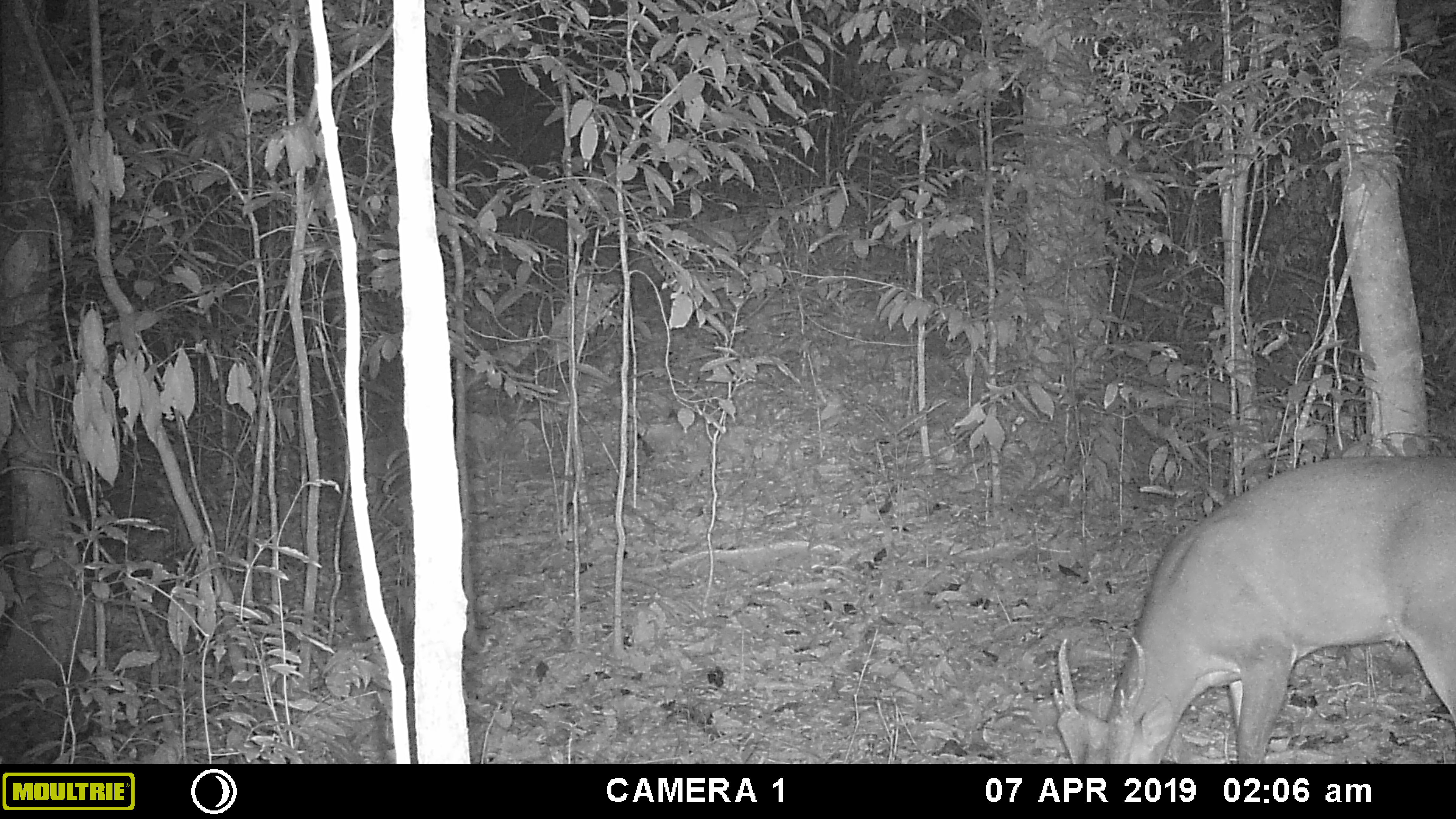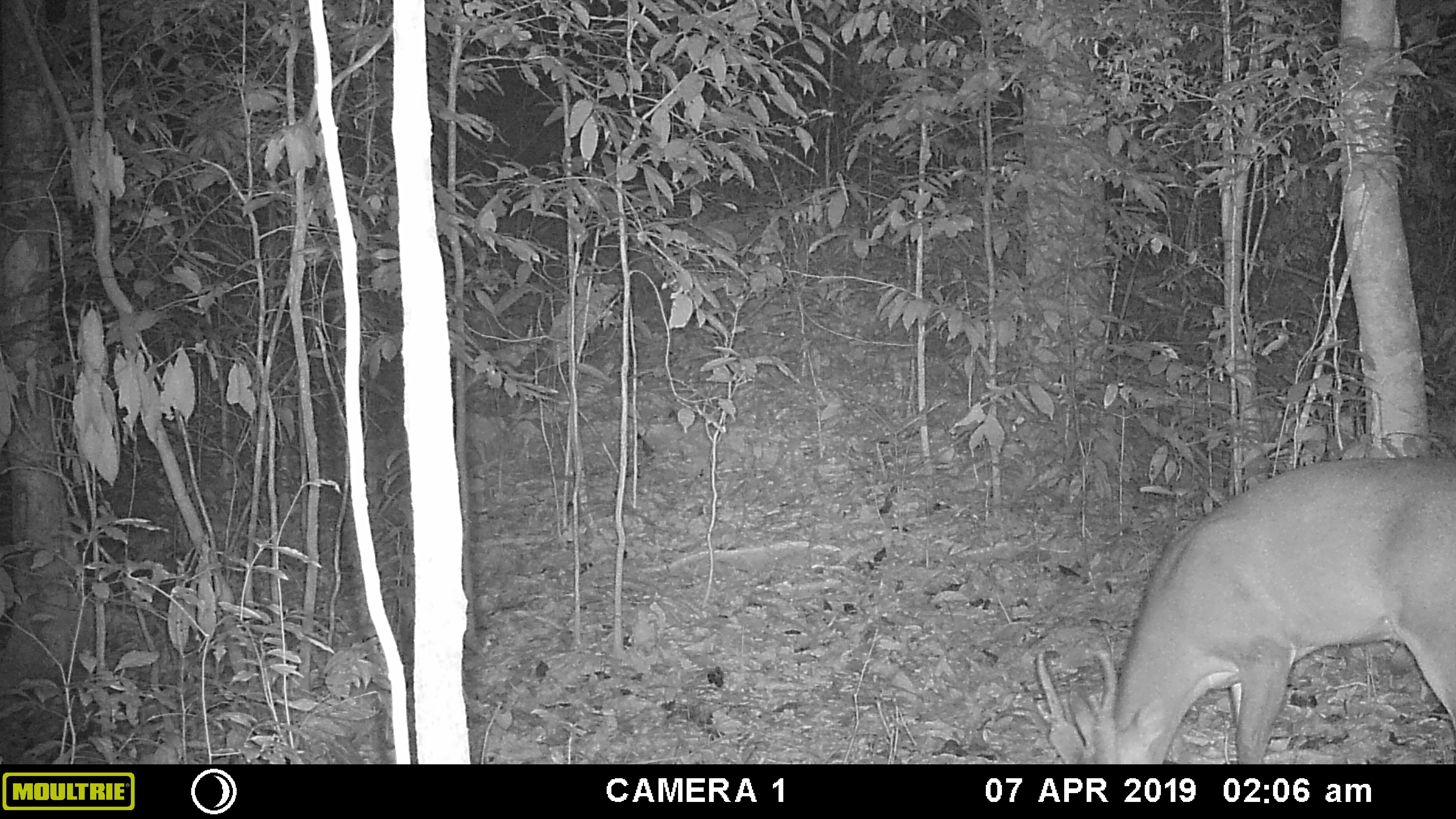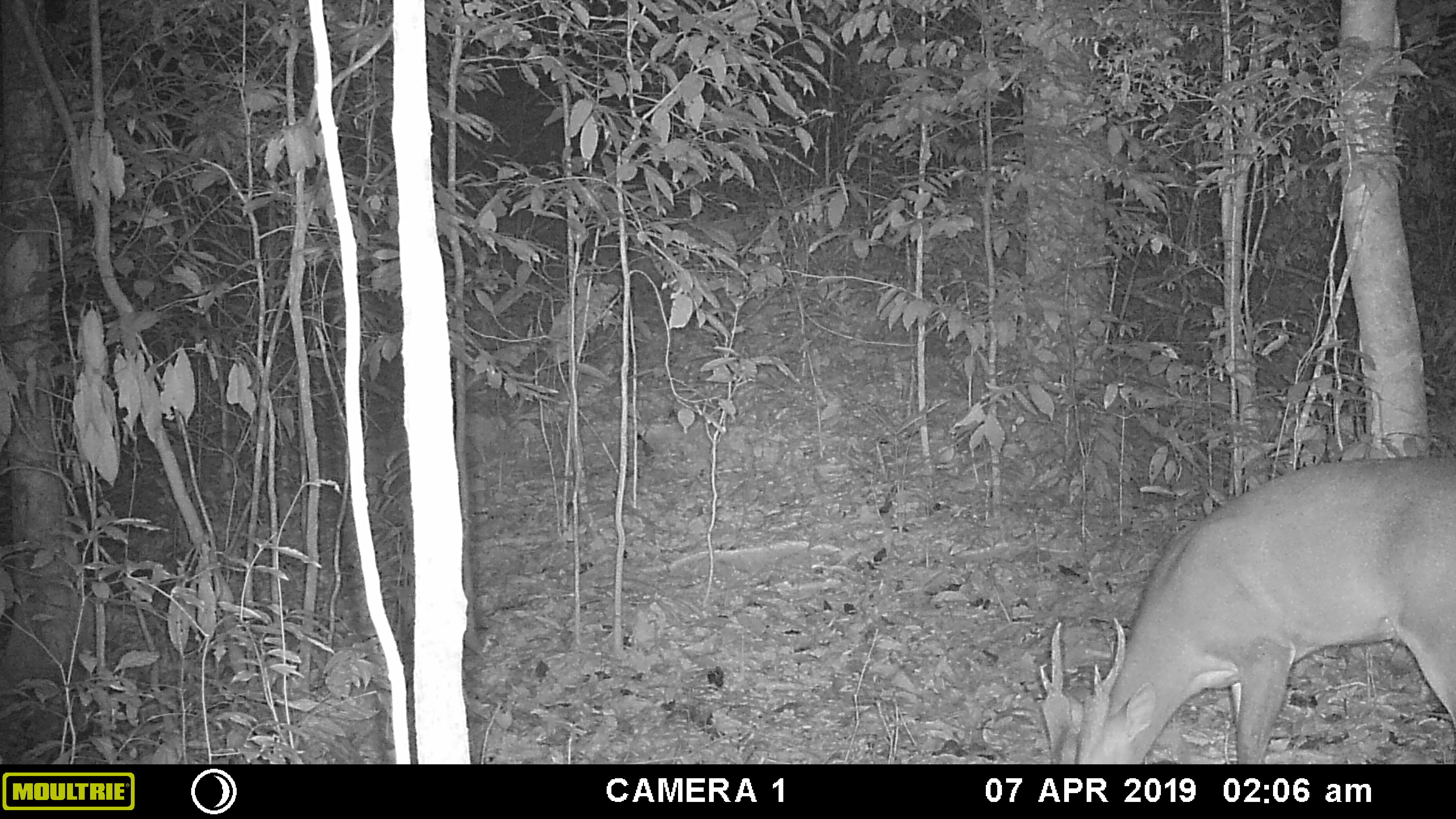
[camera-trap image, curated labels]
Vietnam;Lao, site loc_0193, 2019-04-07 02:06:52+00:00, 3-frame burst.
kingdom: Animalia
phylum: Chordata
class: Mammalia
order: Artiodactyla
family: Cervidae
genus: Muntiacus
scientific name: Muntiacus vuquangensis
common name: large-antlered muntjac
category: large antlered muntjac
Large antlered muntjac (large-antlered muntjac) (Muntiacus vuquangensis). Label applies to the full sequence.